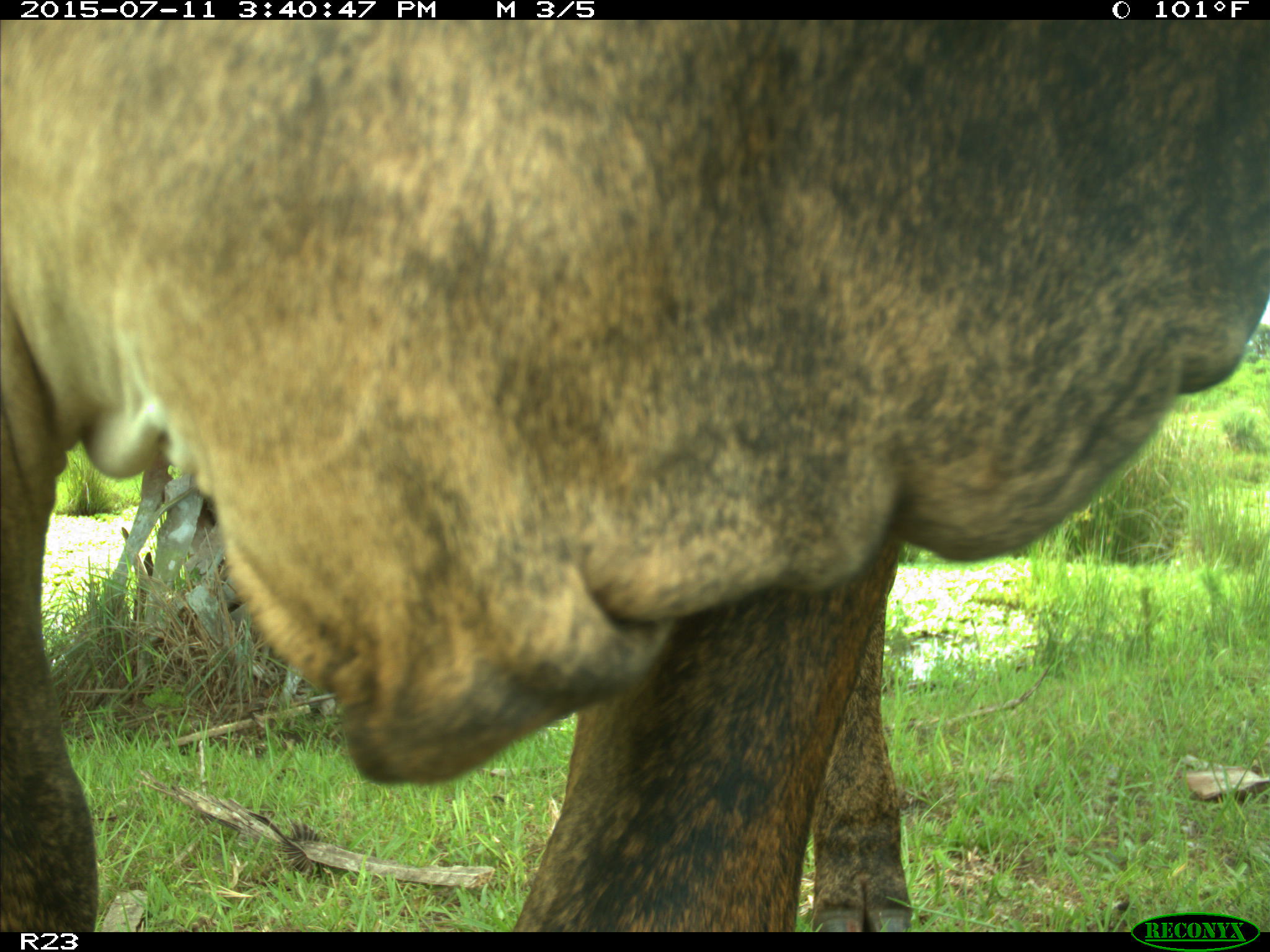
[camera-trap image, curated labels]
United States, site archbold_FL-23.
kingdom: Animalia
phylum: Chordata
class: Mammalia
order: Artiodactyla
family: Bovidae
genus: Bos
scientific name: Bos taurus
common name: domestic cow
Bos taurus (domestic cow).